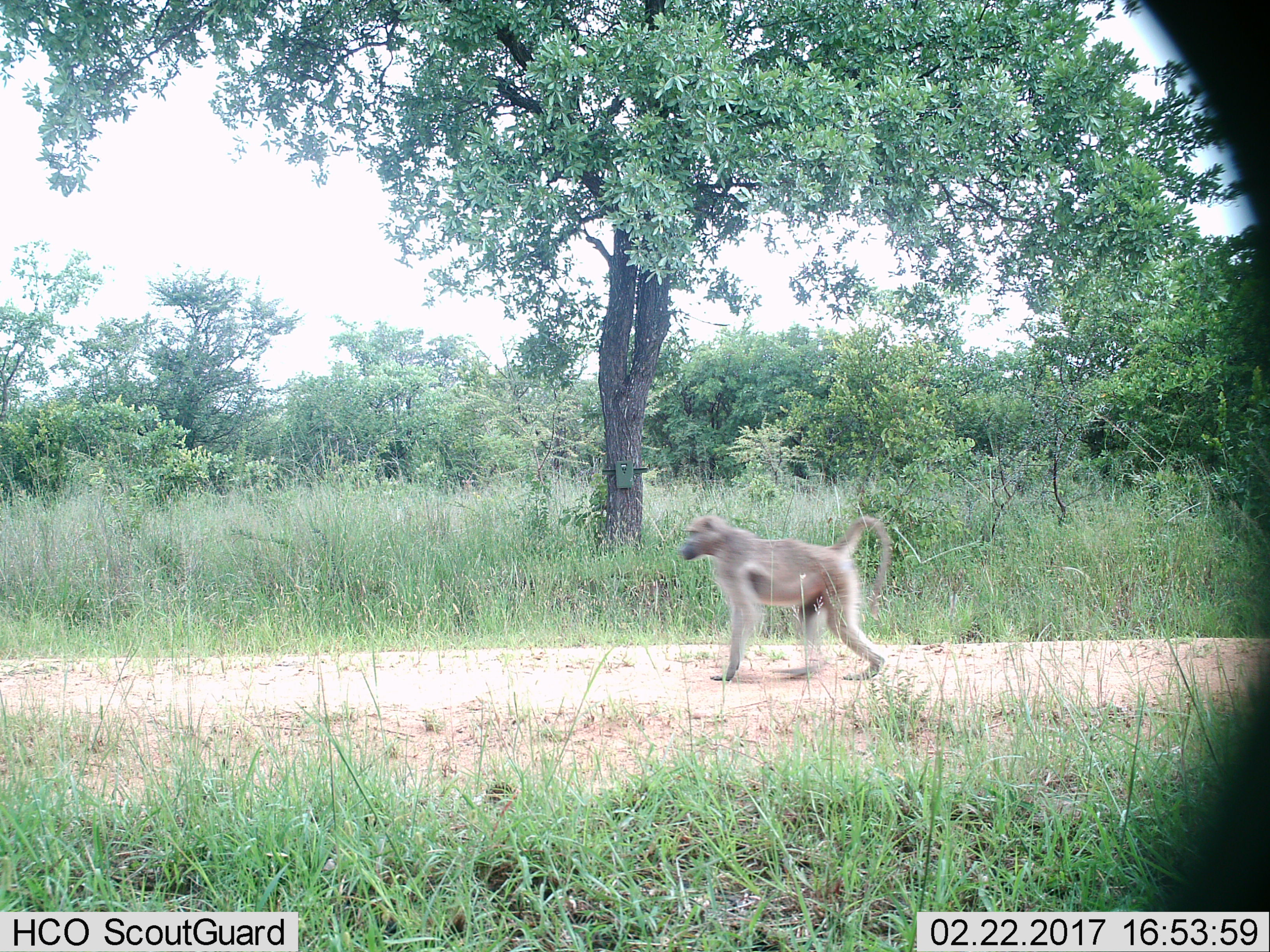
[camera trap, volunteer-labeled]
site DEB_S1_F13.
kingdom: Animalia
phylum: Chordata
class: Mammalia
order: Primates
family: Cercopithecidae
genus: Papio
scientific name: Papio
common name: baboon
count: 1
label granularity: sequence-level